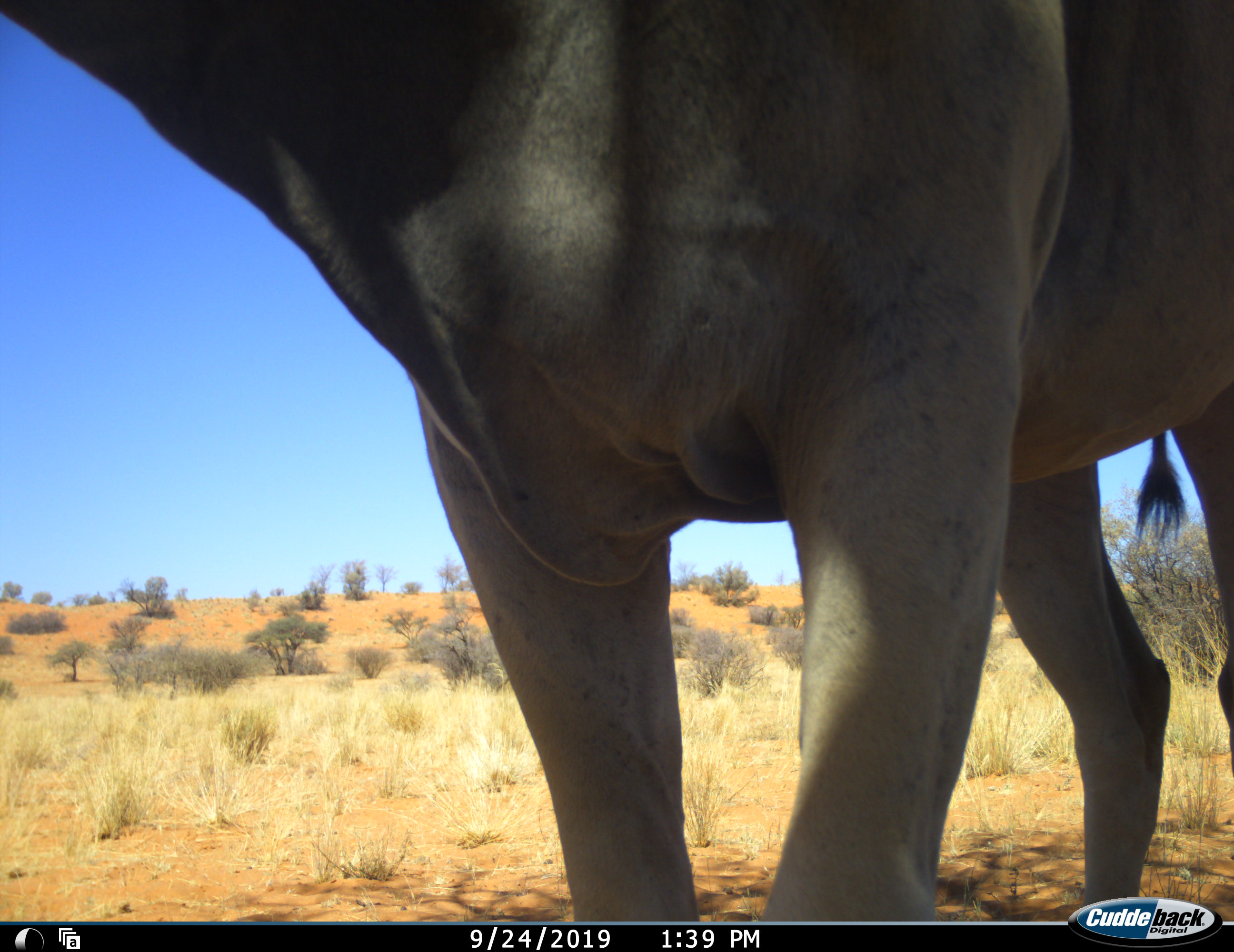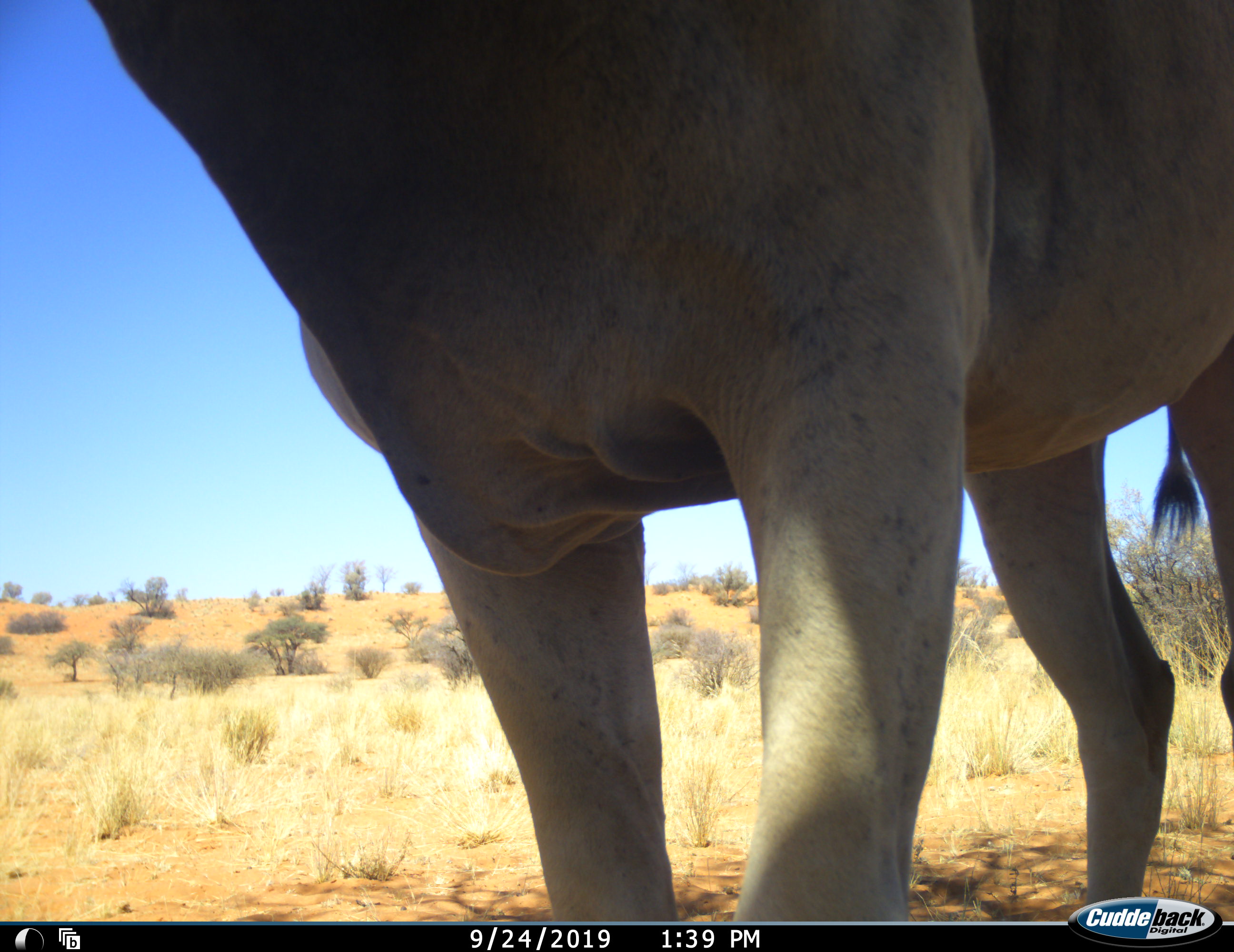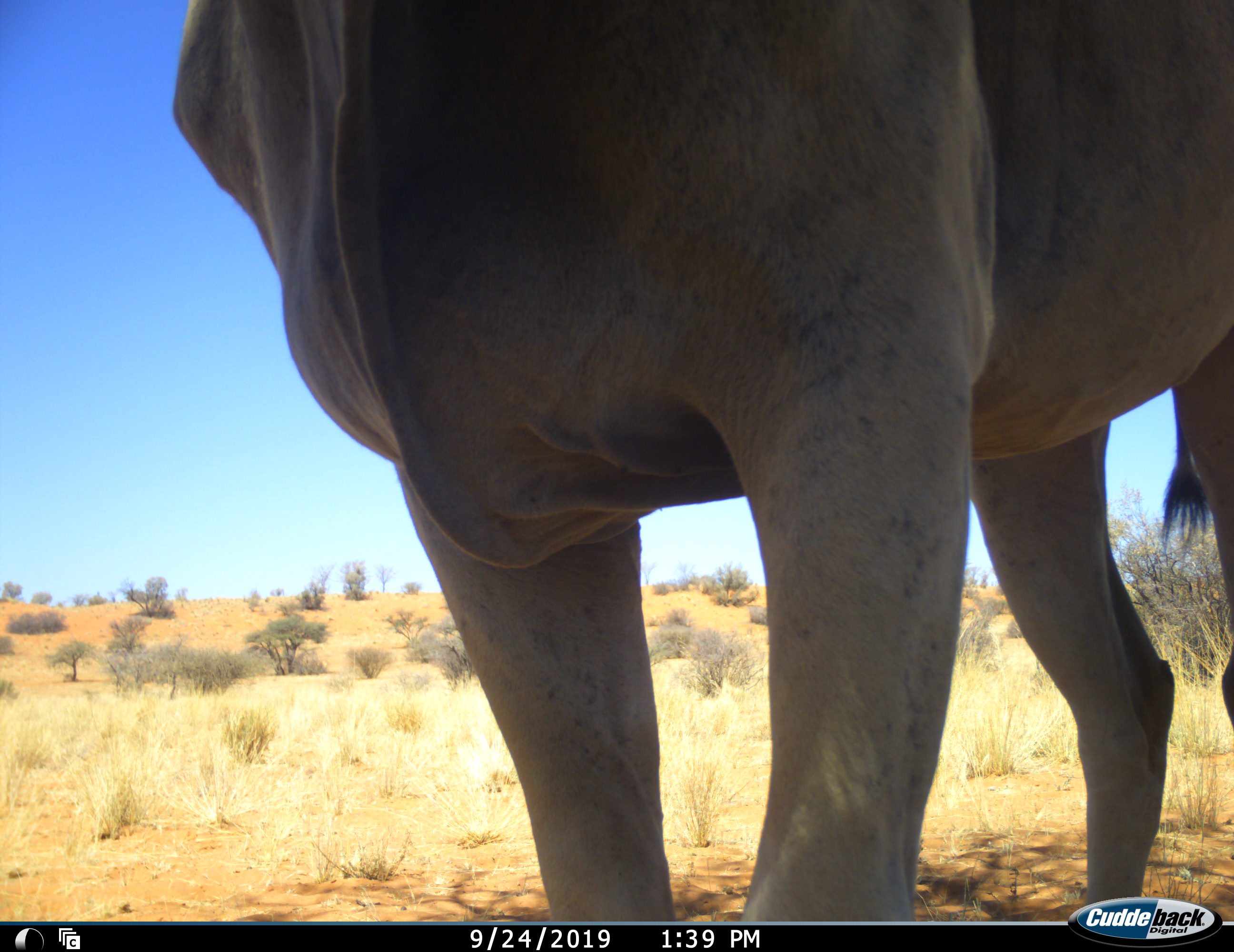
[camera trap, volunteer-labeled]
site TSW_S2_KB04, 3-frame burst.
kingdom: Animalia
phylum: Chordata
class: Mammalia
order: Artiodactyla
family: Bovidae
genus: Tragelaphus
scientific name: Tragelaphus oryx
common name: eland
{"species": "eland (Tragelaphus oryx)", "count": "1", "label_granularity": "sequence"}